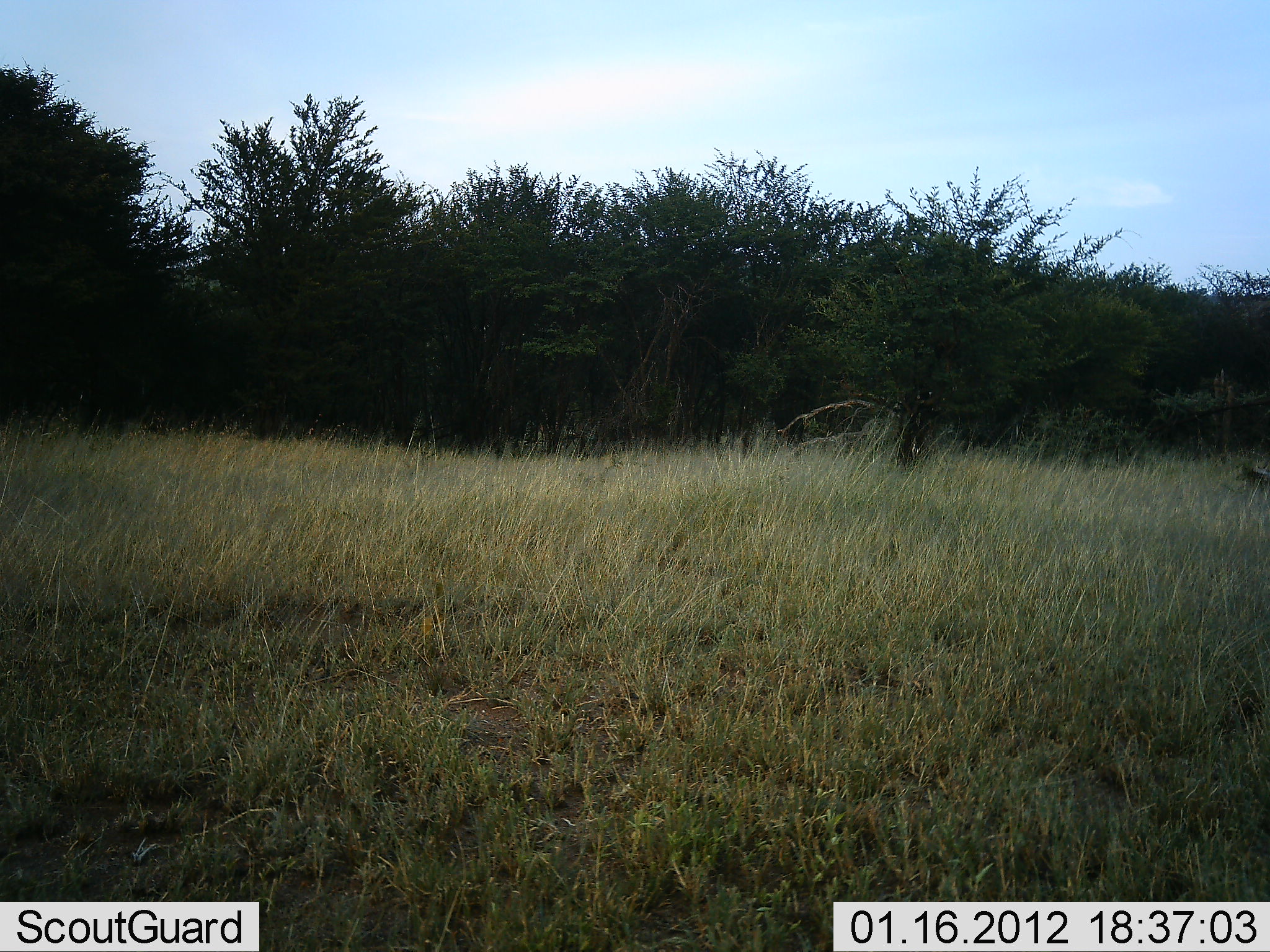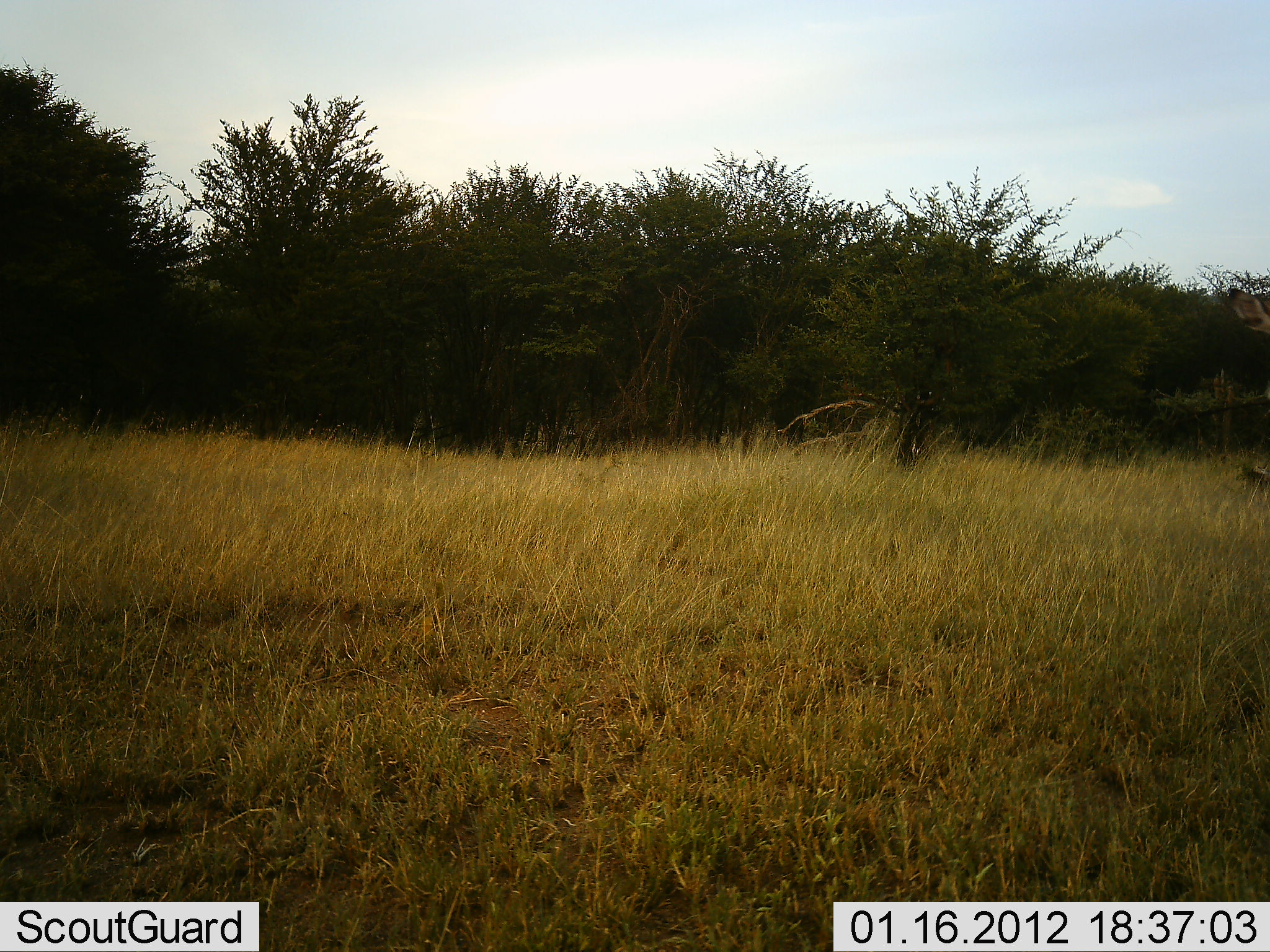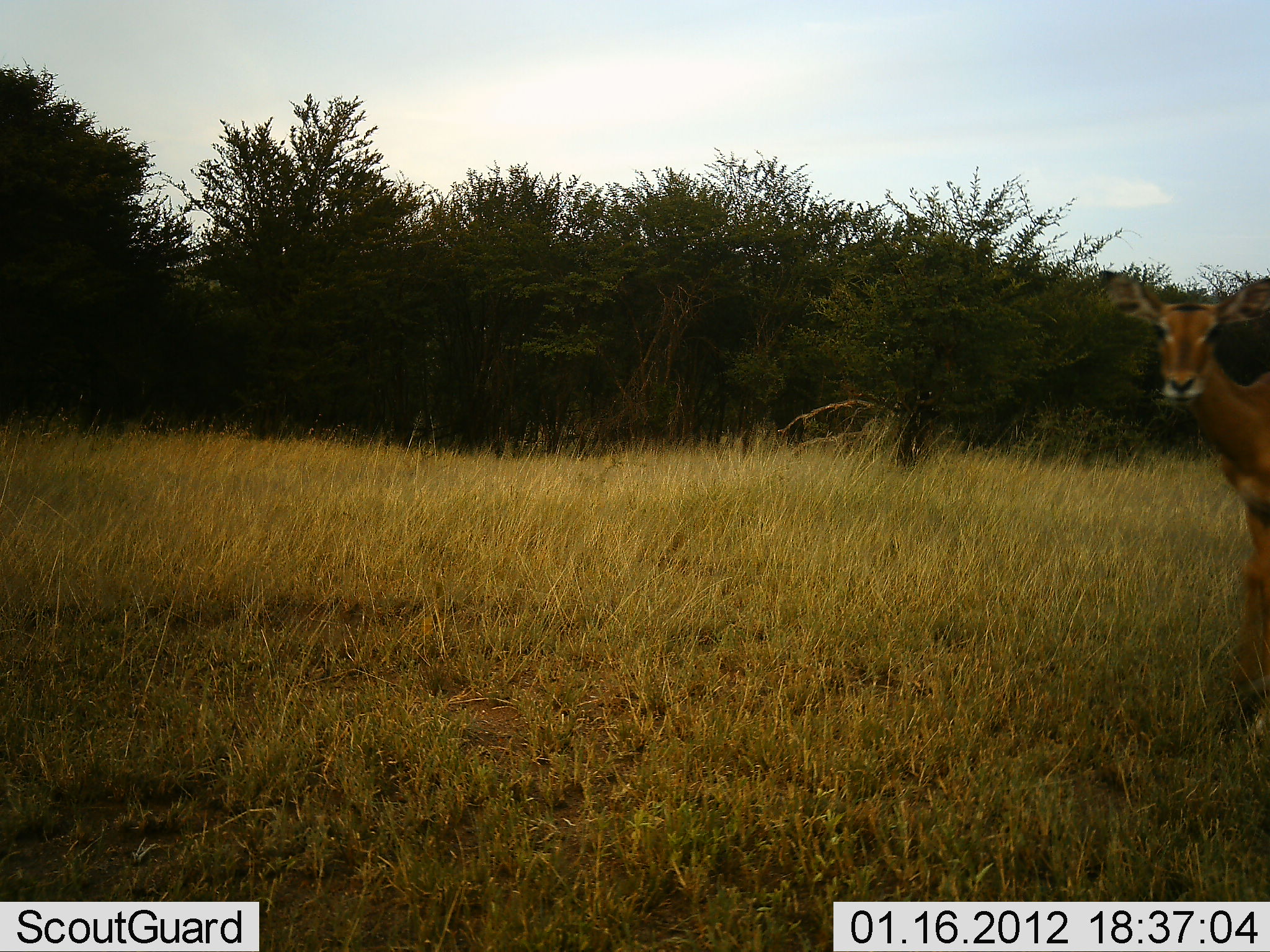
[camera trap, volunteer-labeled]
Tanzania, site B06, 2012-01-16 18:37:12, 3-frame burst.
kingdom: Animalia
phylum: Chordata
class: Mammalia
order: Artiodactyla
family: Bovidae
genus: Aepyceros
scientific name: Aepyceros melampus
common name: impala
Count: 1.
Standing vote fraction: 0%.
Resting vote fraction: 0%.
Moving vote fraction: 100%.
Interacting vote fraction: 0%.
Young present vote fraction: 0%.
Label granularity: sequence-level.